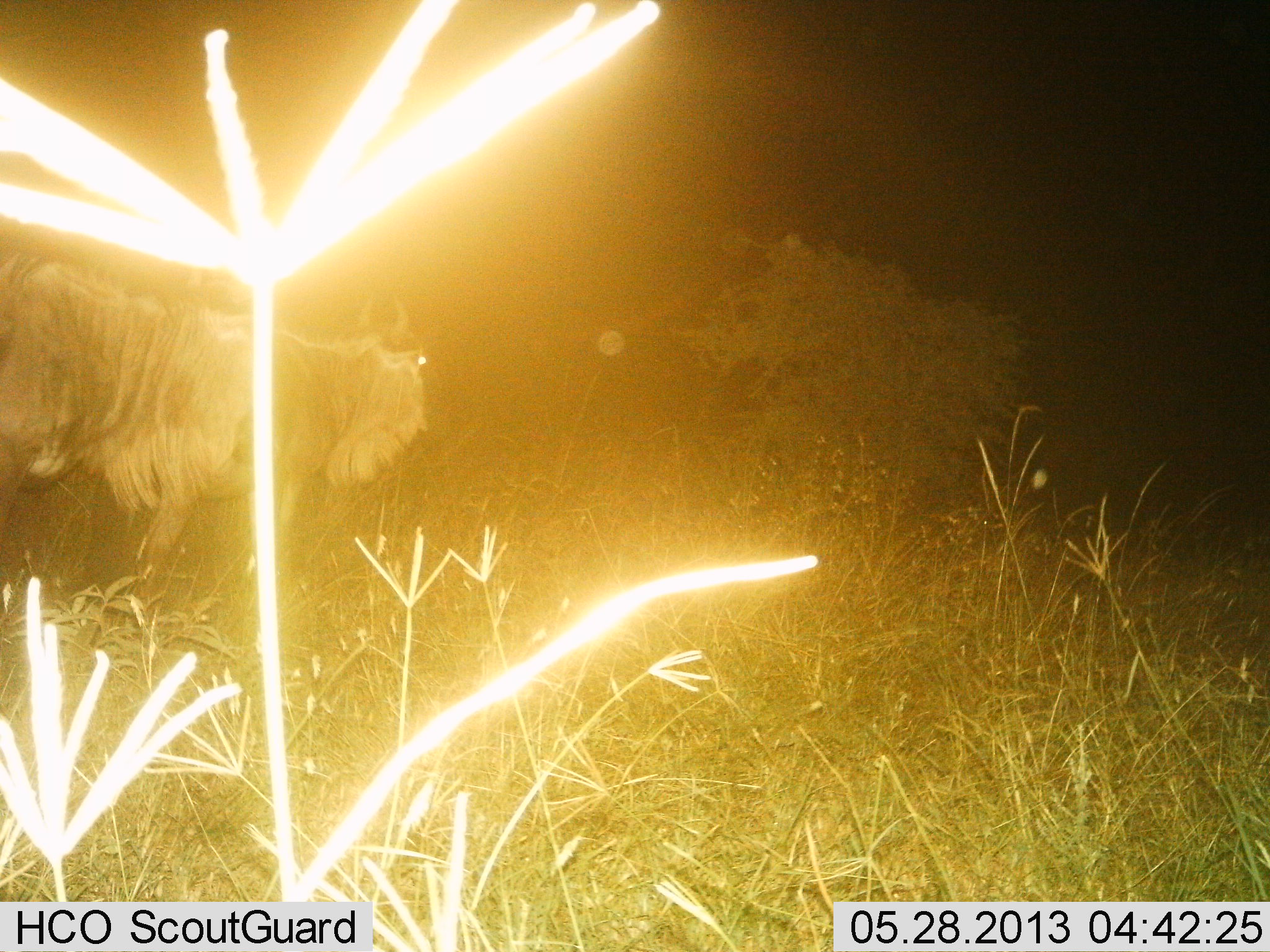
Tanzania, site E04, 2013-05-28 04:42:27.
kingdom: Animalia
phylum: Chordata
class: Mammalia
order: Artiodactyla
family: Bovidae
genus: Connochaetes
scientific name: Connochaetes taurinus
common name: blue wildebeest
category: wildebeest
Wildebeest (blue wildebeest) (Connochaetes taurinus), count 1. Behavior (volunteer vote fractions): standing 56%, resting 0%, moving 44%, interacting 0%. Young present (vote fraction): 0%. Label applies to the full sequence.